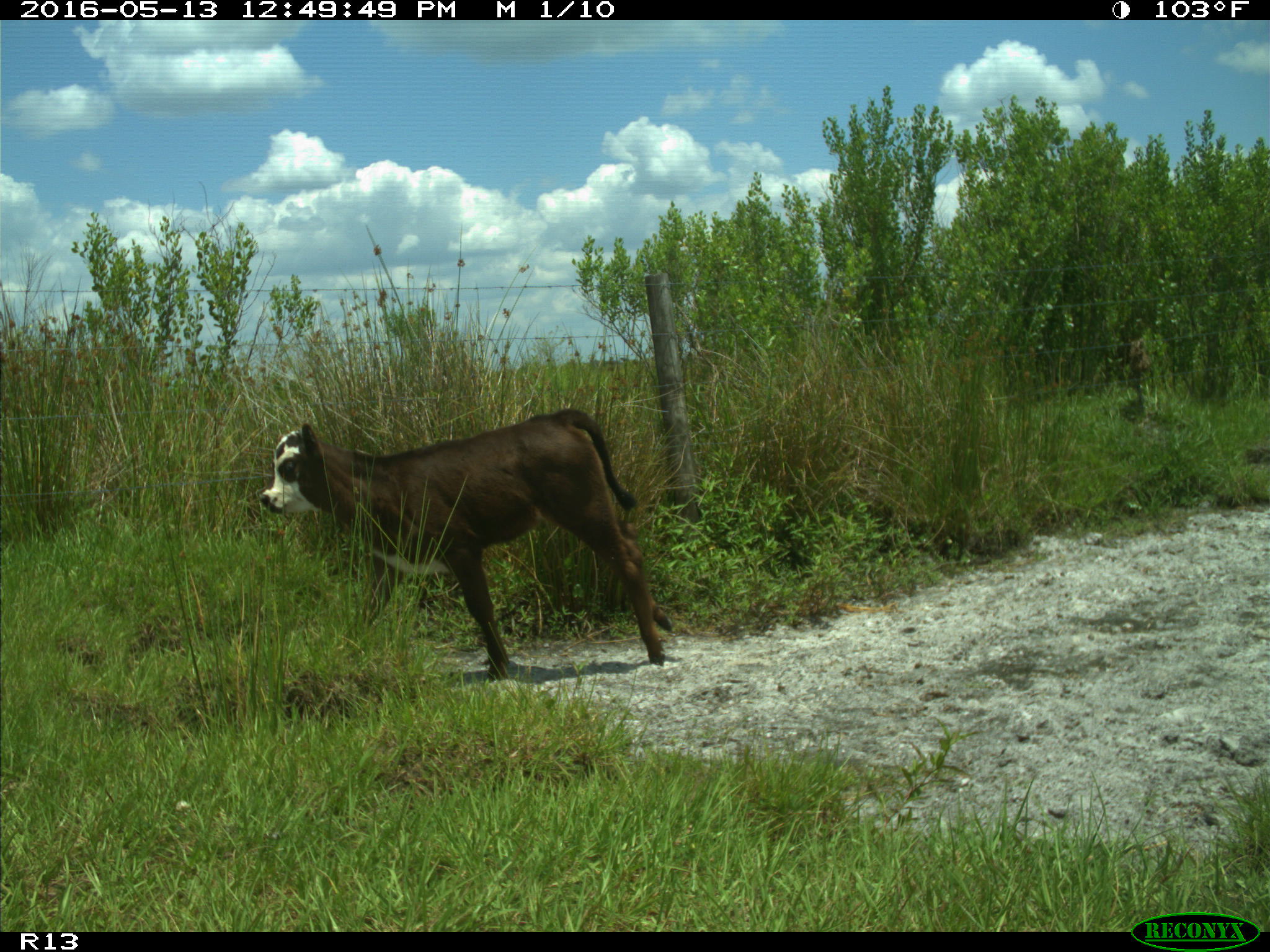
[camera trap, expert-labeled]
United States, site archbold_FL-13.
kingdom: Animalia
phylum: Chordata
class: Mammalia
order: Artiodactyla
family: Bovidae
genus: Bos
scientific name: Bos taurus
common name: domestic cow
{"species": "Bos taurus (domestic cow)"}